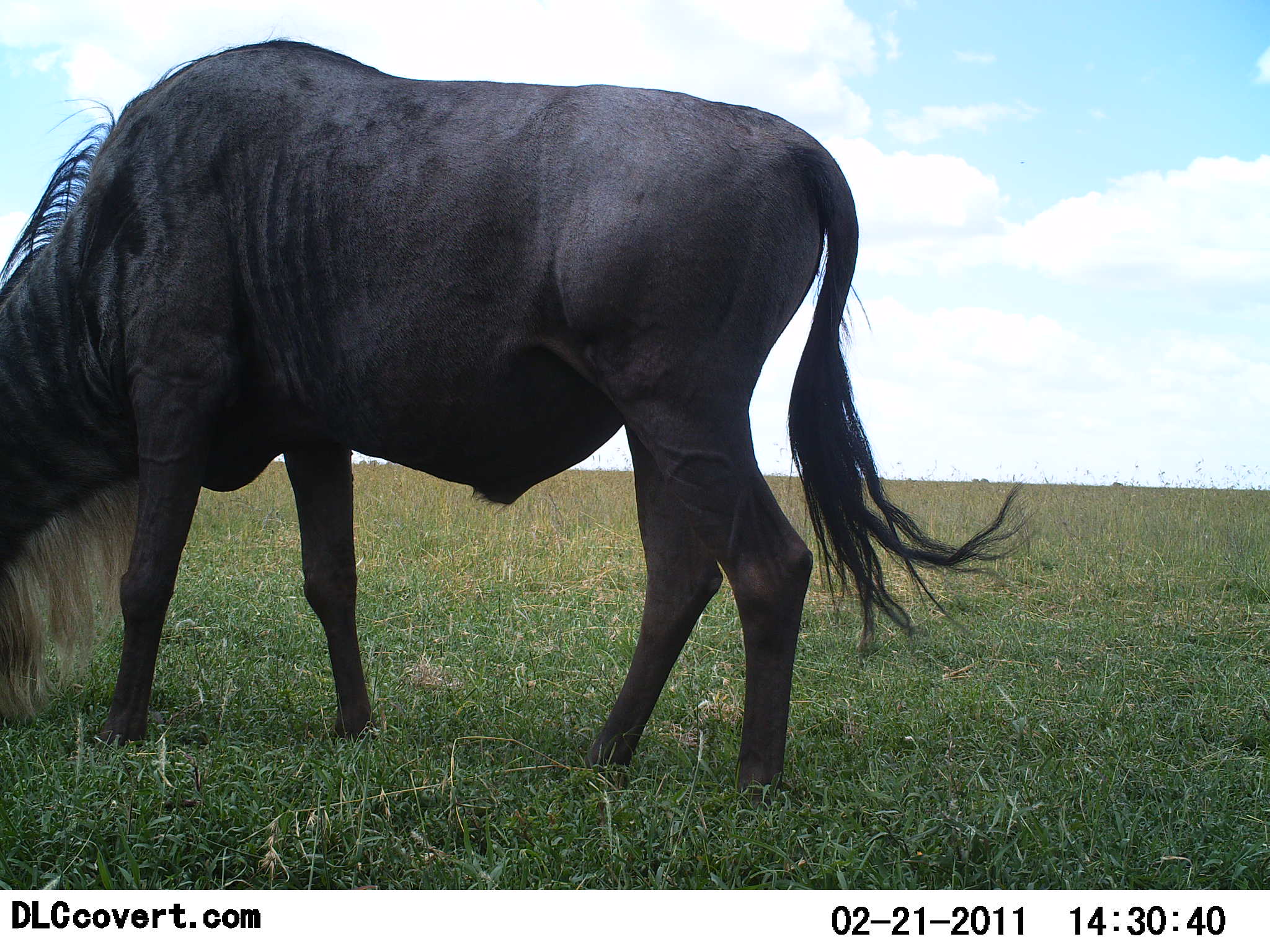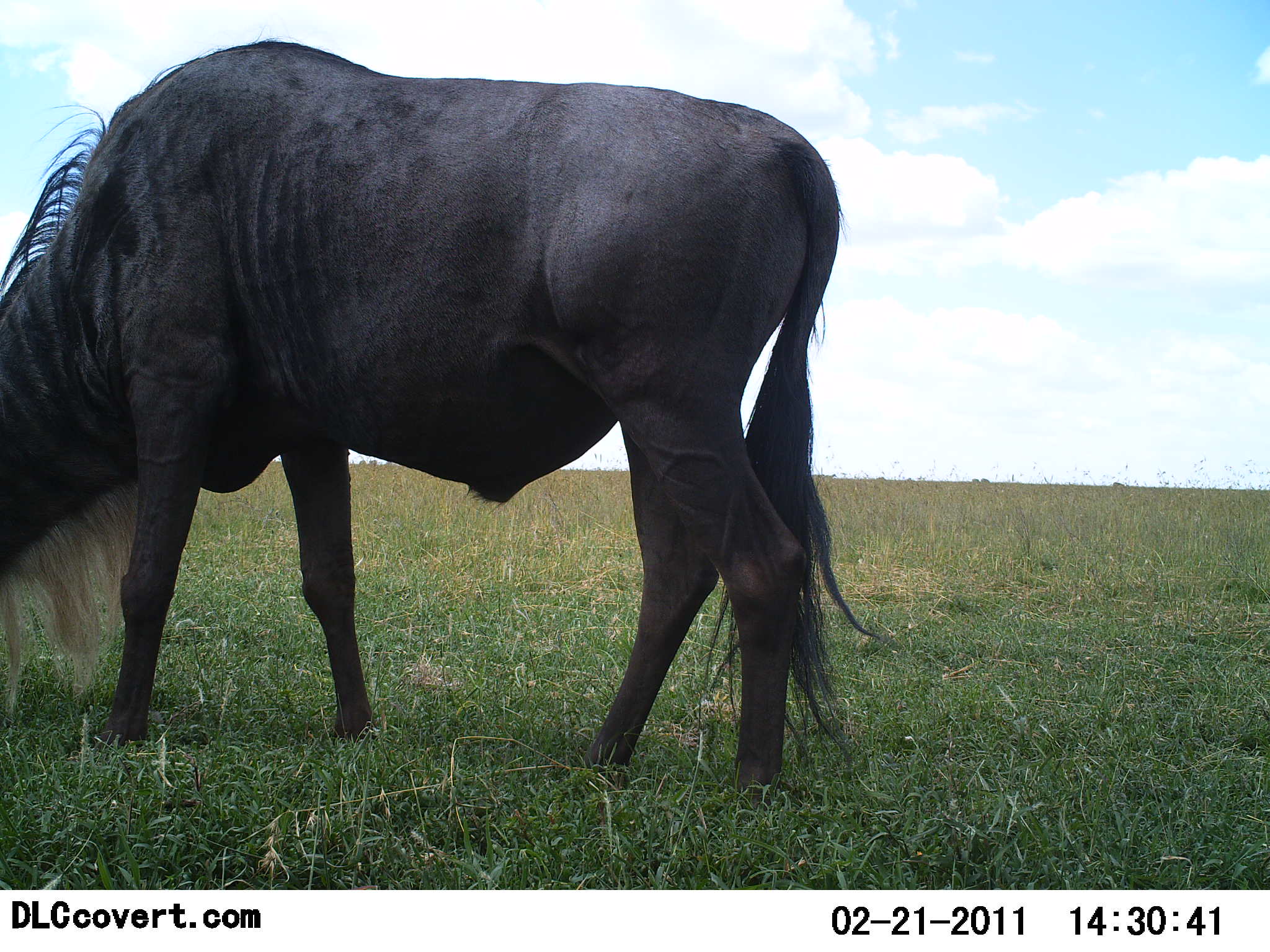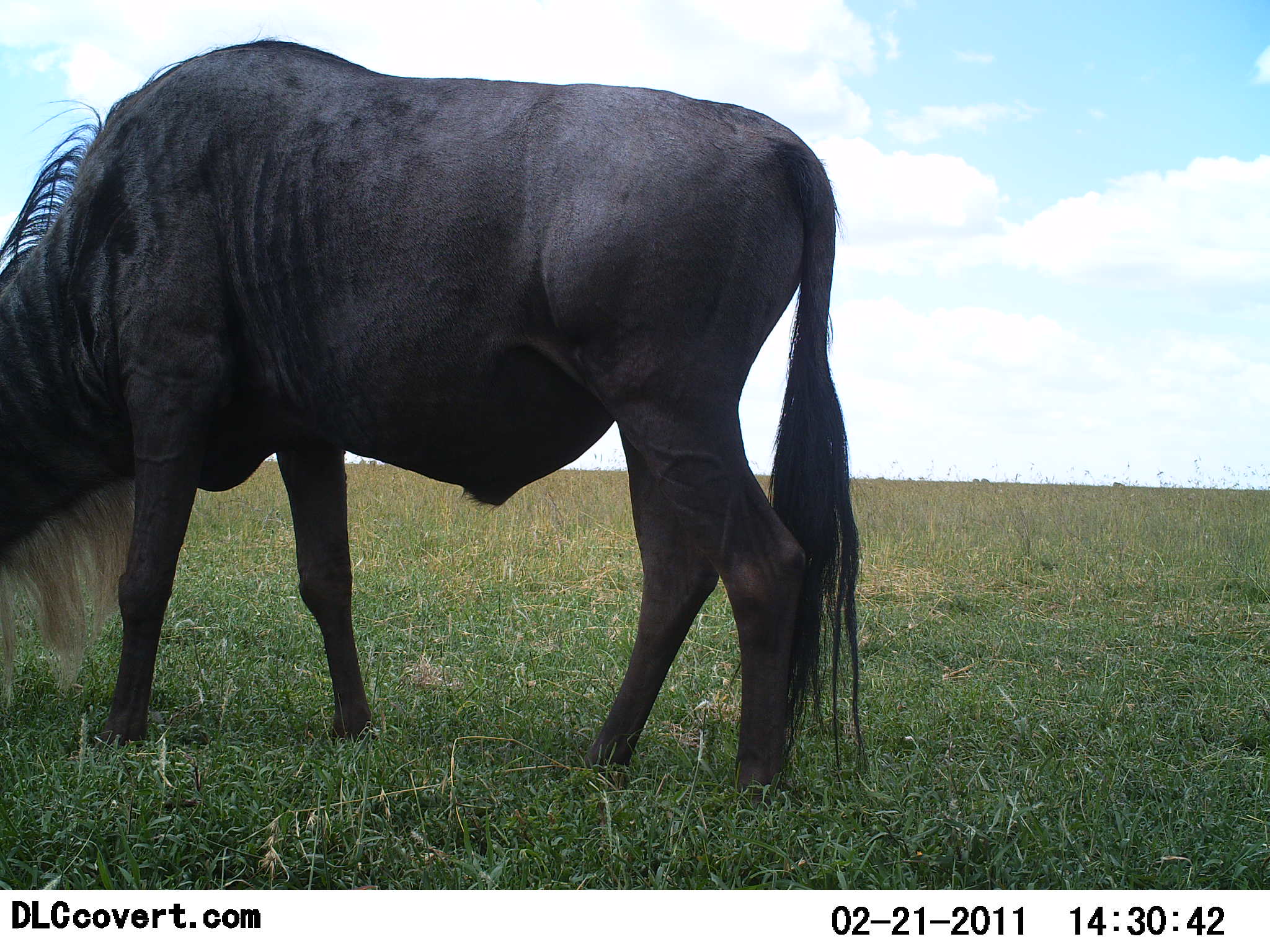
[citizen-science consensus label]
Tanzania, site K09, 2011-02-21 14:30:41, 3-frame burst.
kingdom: Animalia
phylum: Chordata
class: Mammalia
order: Artiodactyla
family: Bovidae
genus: Connochaetes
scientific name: Connochaetes taurinus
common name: blue wildebeest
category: wildebeest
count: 1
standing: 23%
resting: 0%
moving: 0%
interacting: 0%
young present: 0%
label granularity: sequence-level